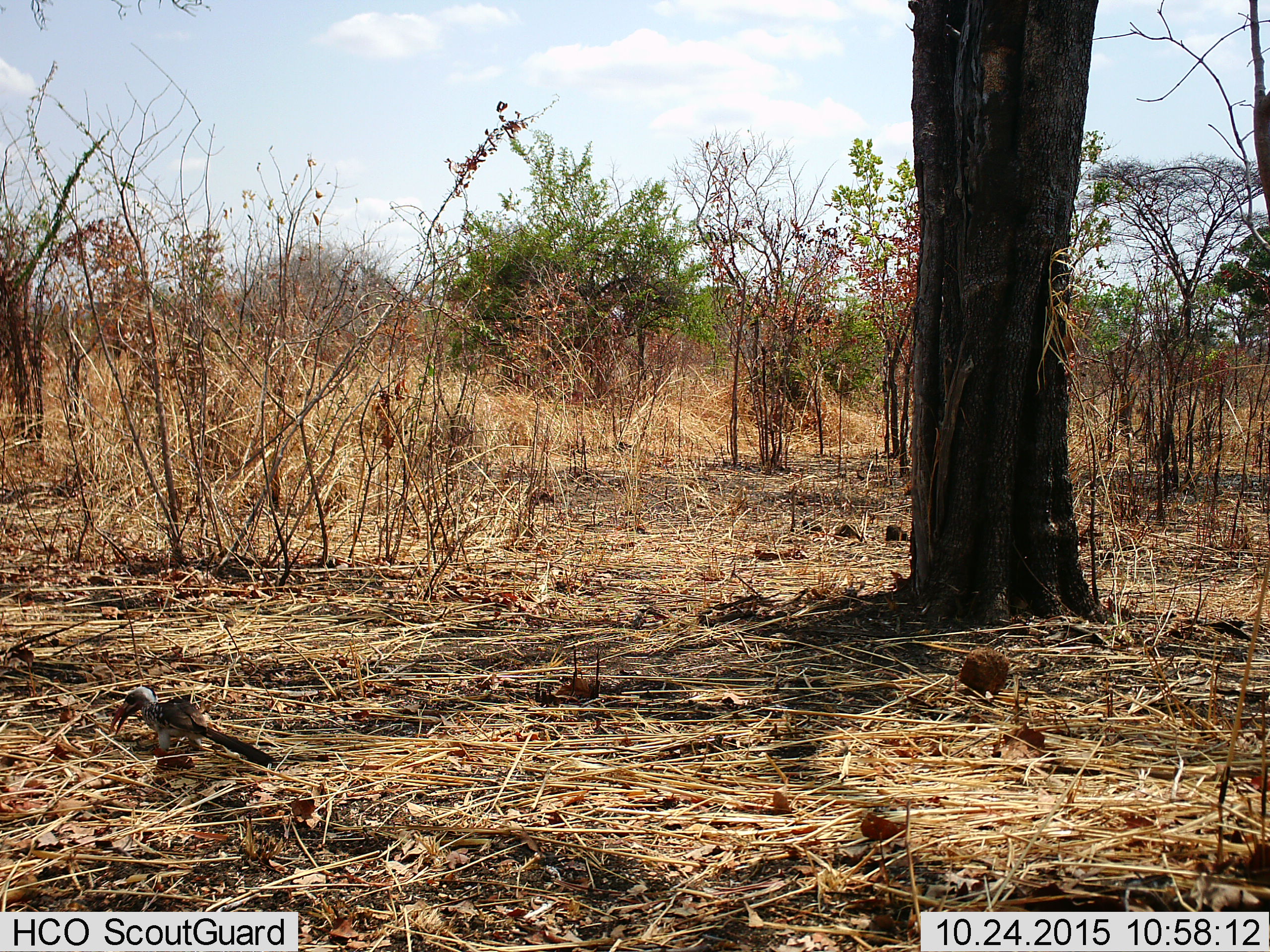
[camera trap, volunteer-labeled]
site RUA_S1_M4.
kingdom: Animalia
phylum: Chordata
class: Aves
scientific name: Aves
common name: bird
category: birdother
Birdother (bird) (Aves), count 1. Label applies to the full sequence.